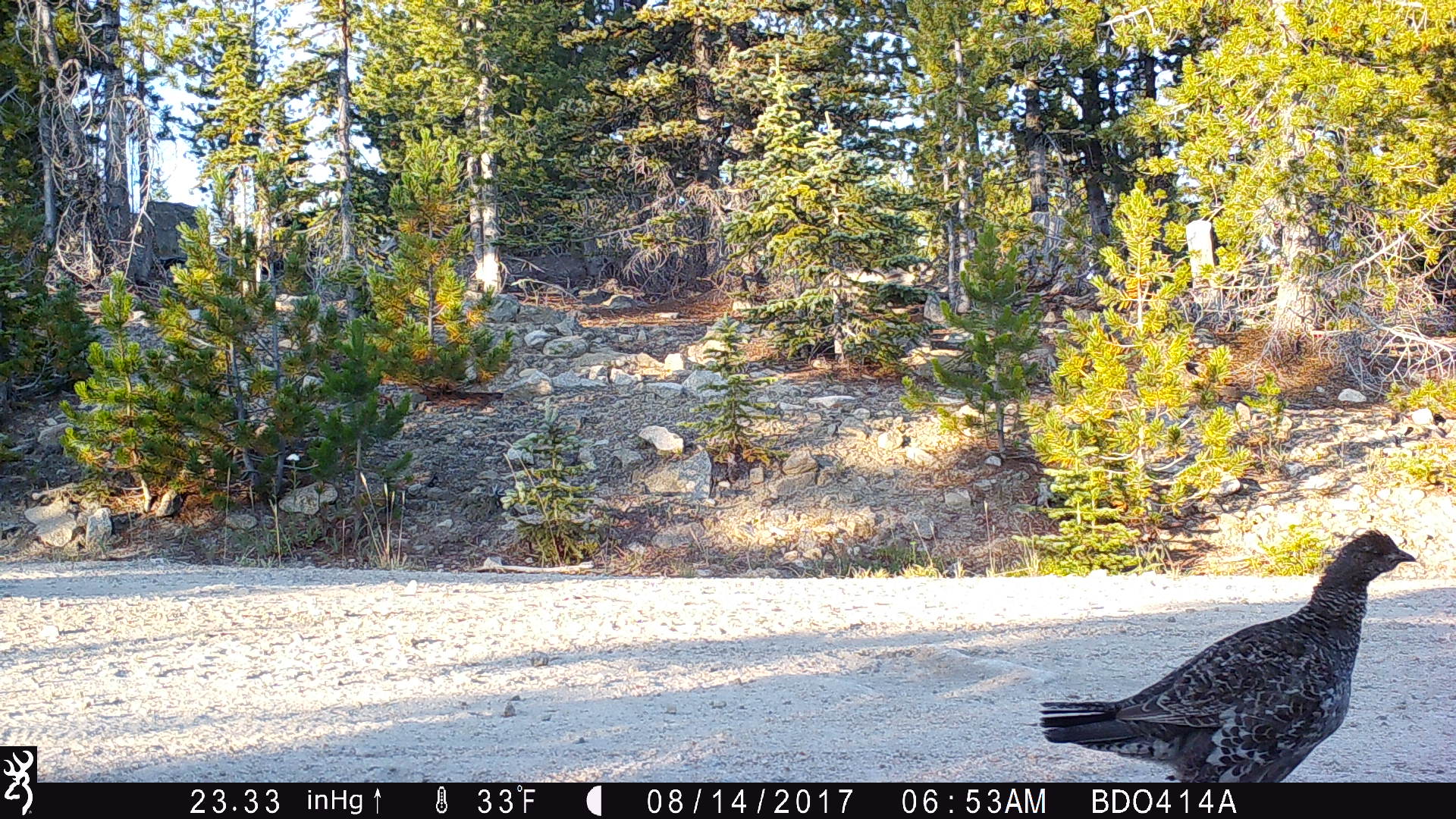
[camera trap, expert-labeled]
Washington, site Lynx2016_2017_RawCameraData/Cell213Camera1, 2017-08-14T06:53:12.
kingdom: Animalia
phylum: Chordata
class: Aves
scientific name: Aves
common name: birds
Aves (birds). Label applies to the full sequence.